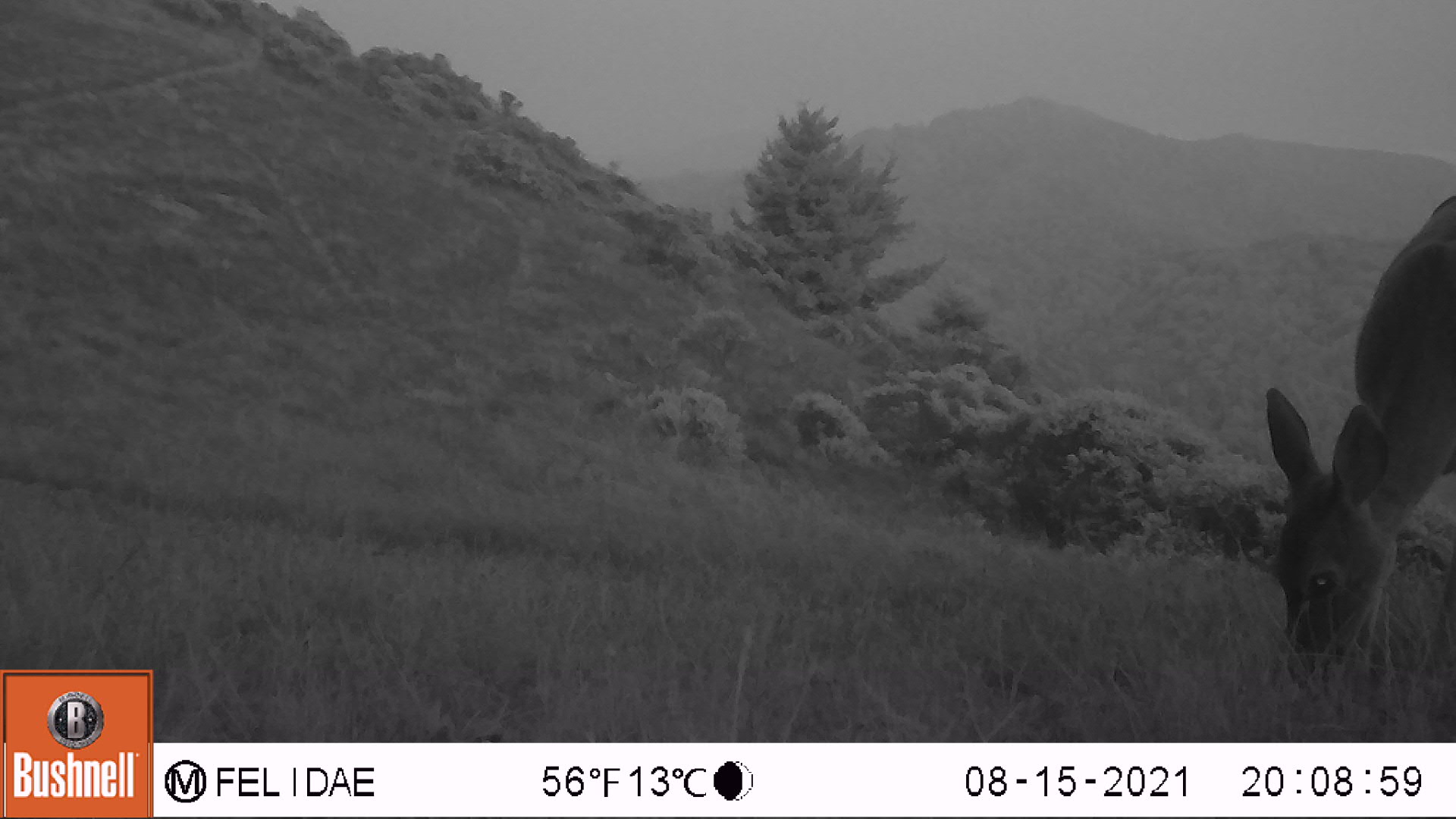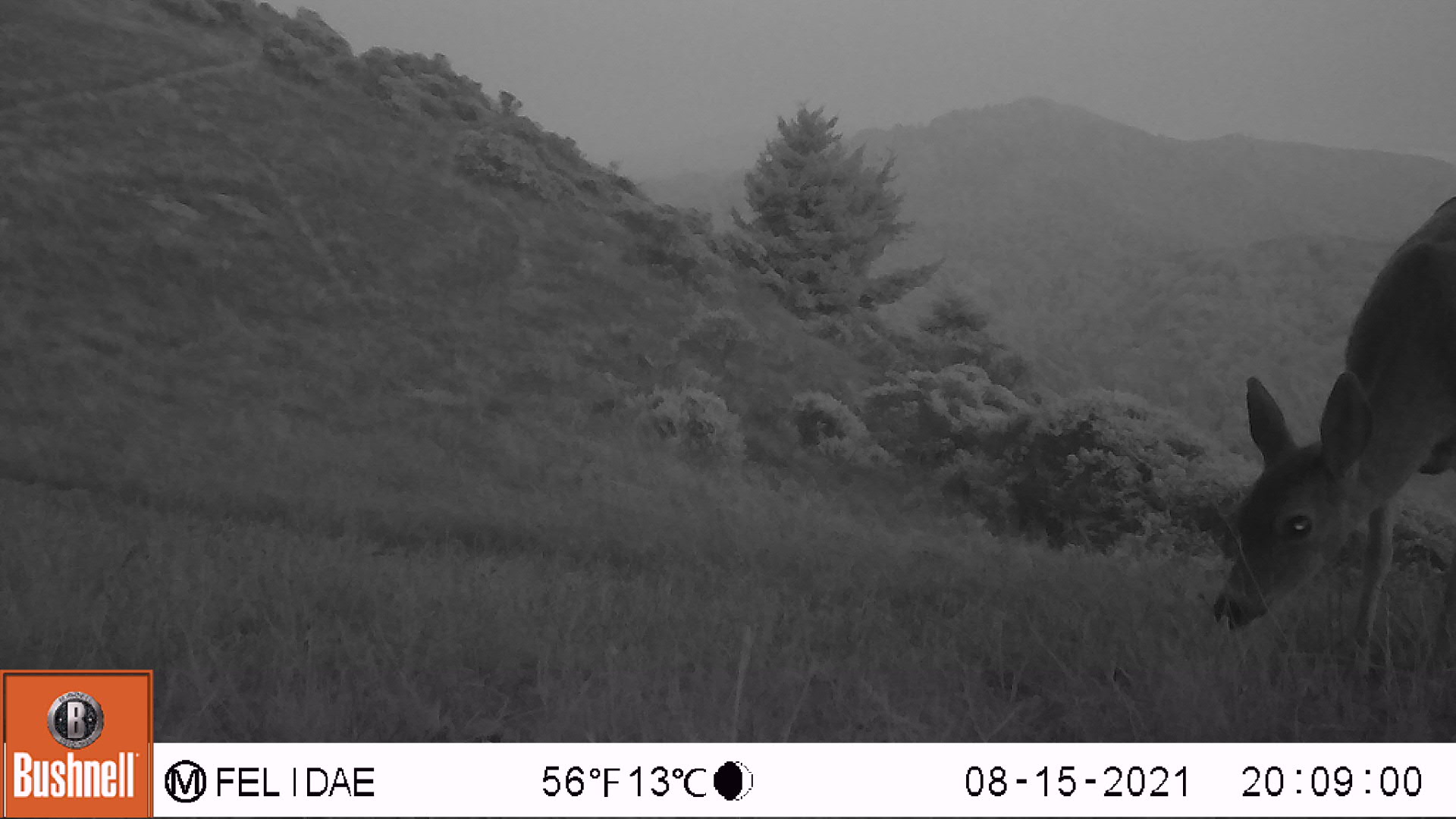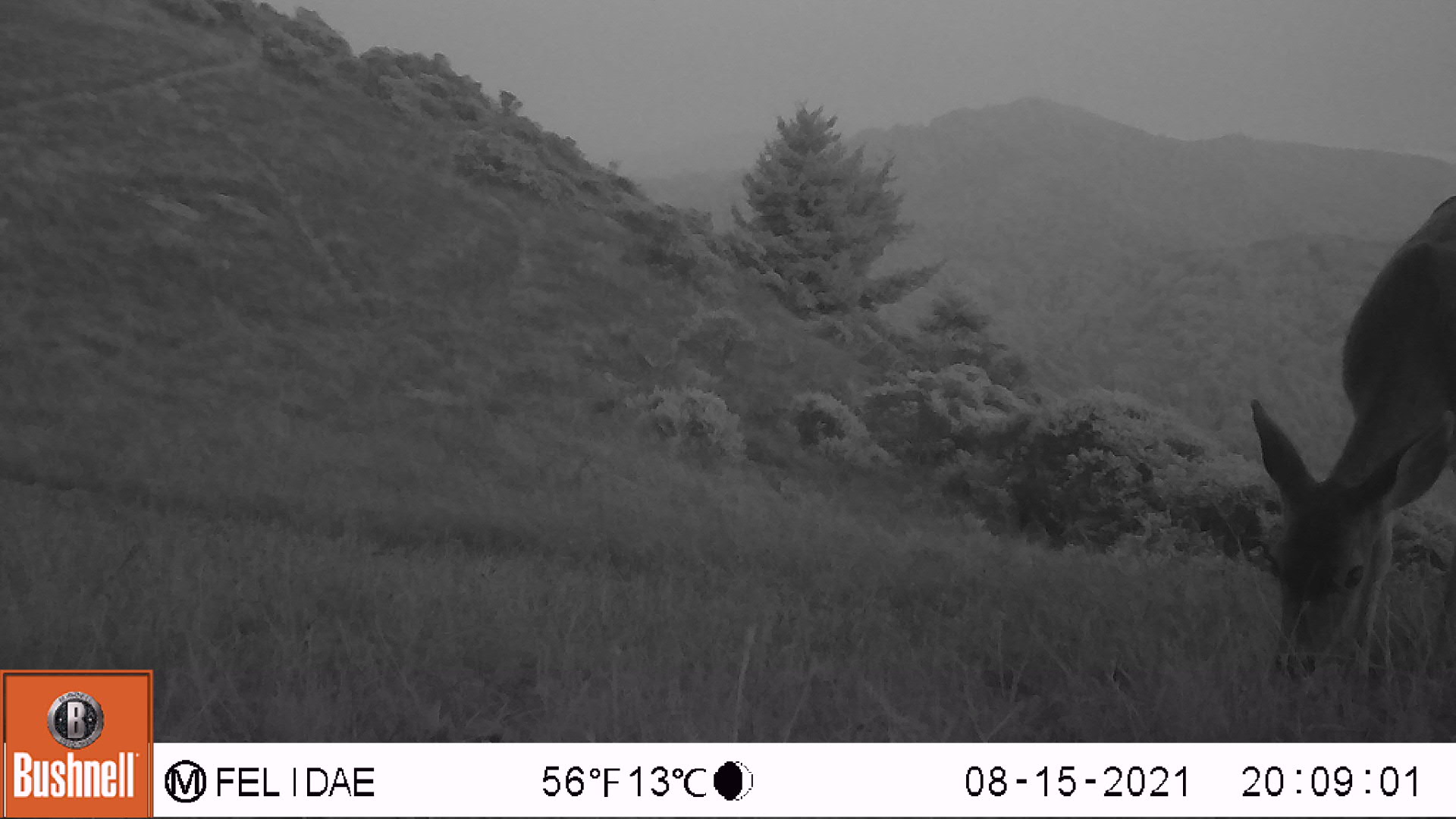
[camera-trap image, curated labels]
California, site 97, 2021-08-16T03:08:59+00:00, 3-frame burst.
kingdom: Animalia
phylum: Chordata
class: Mammalia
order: Artiodactyla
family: Cervidae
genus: Odocoileus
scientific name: Odocoileus hemionus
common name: mule deer